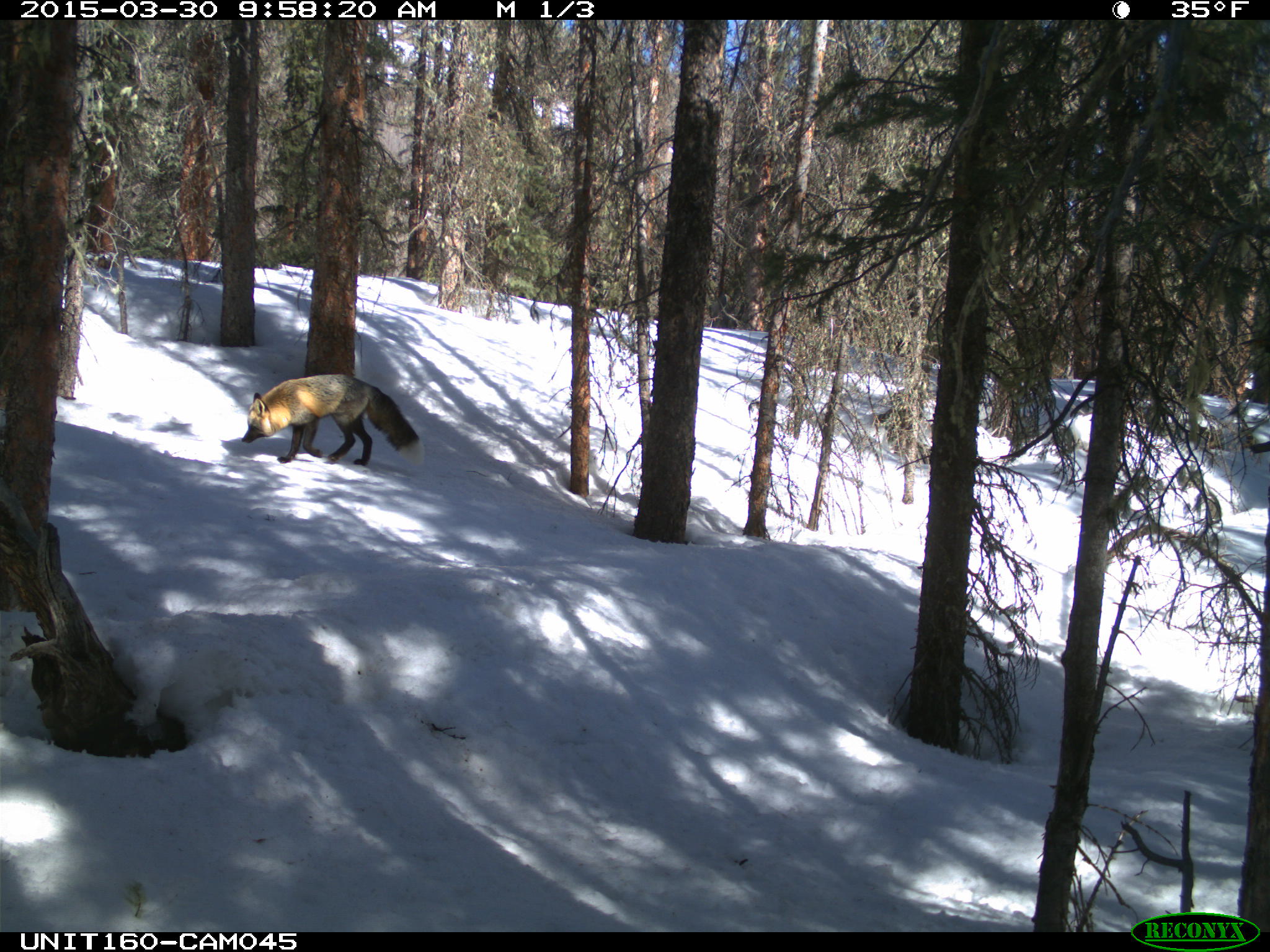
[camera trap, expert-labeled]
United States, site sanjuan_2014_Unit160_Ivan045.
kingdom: Animalia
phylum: Chordata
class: Mammalia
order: Carnivora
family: Canidae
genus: Vulpes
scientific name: Vulpes vulpes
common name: red fox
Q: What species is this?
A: Vulpes vulpes (red fox).